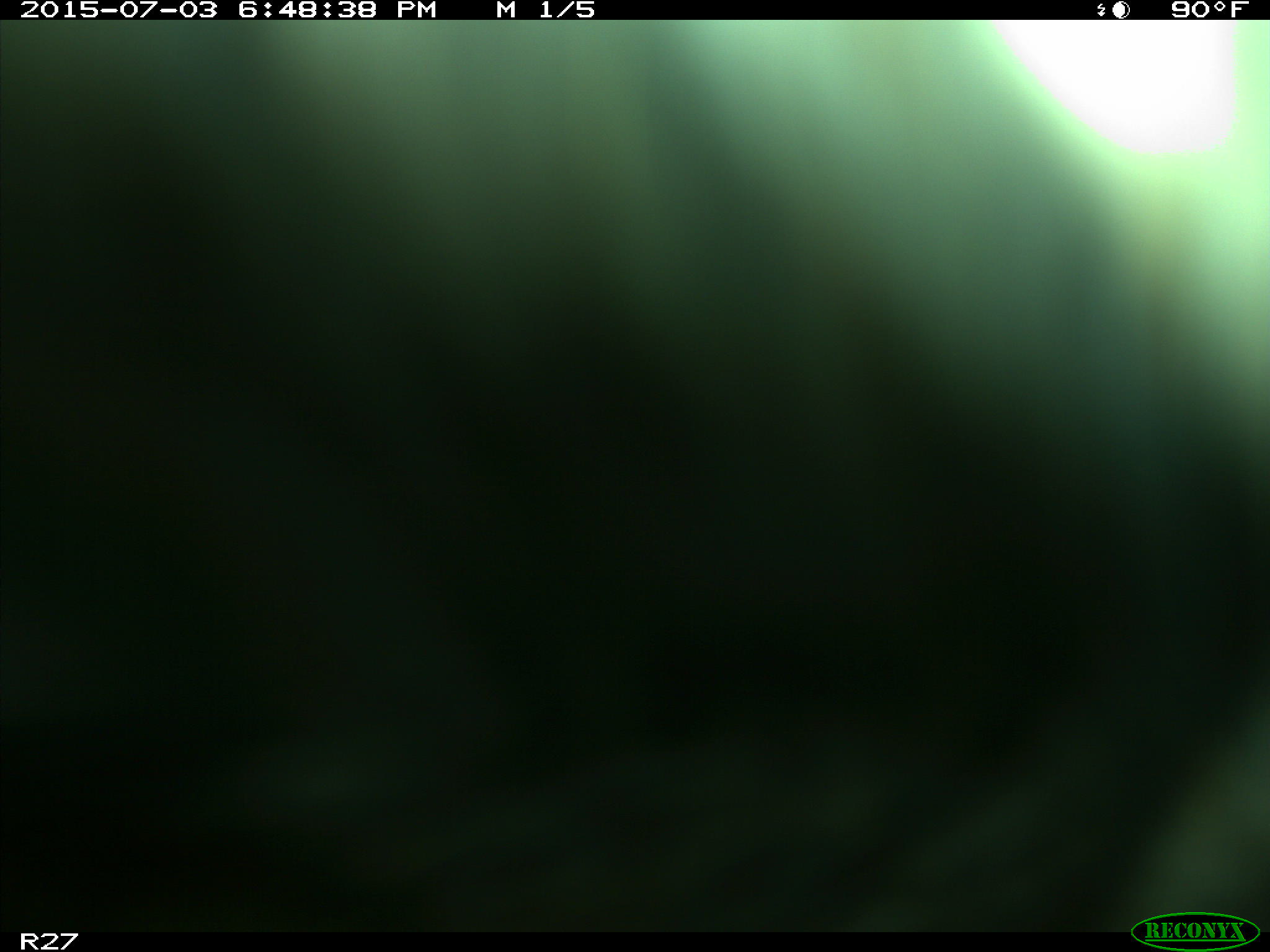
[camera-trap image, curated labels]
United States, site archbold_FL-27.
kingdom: Animalia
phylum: Chordata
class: Mammalia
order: Artiodactyla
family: Bovidae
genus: Bos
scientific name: Bos taurus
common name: domestic cow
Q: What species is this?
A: Bos taurus (domestic cow).